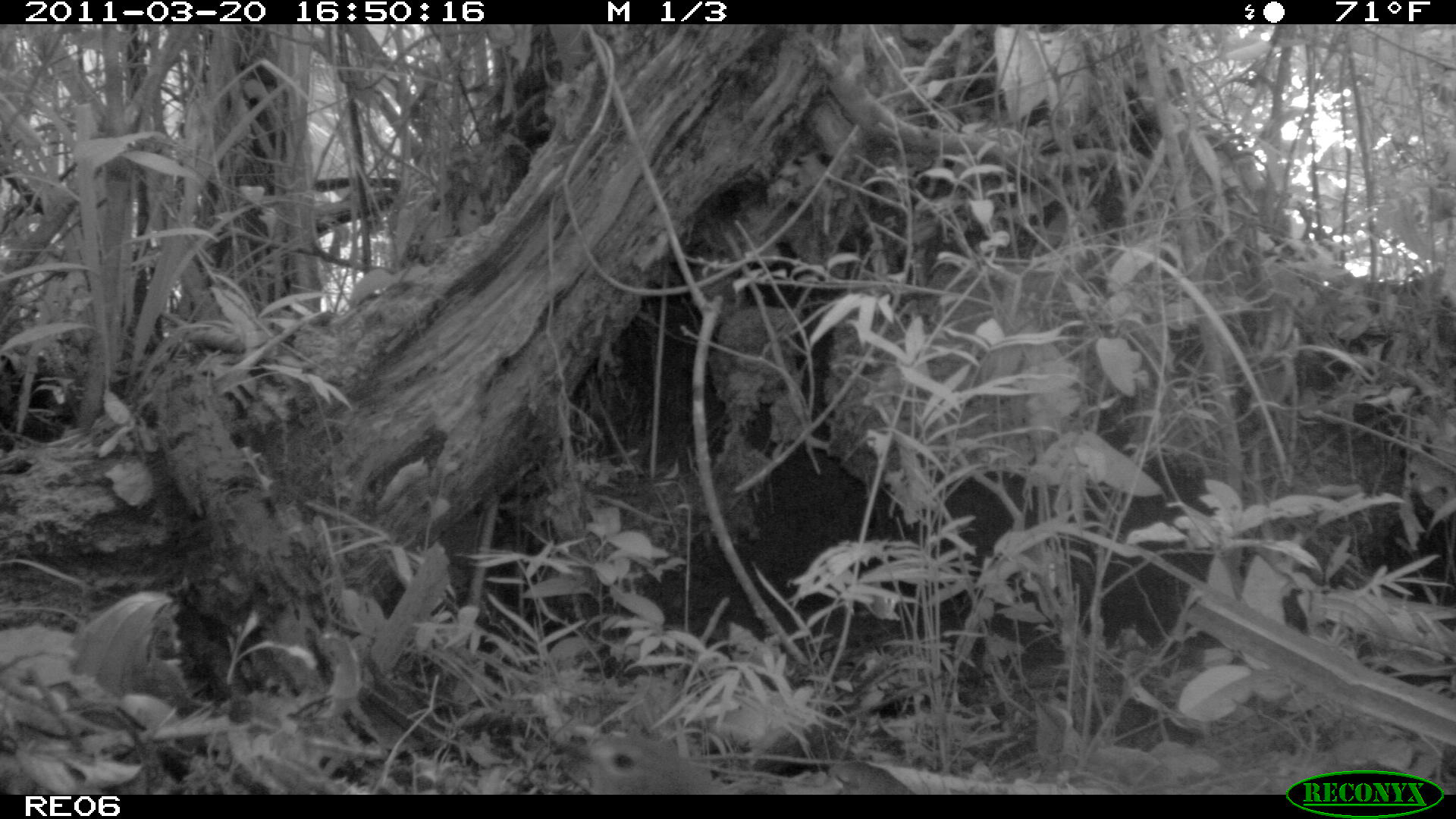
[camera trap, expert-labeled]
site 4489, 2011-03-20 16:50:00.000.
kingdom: Animalia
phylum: Chordata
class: Aves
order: Cuculiformes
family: Cuculidae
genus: Coua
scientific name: Coua serriana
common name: red-breasted coua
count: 1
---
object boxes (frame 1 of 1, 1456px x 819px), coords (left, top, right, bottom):
coua serriana: (556, 730, 730, 794); (827, 760, 915, 794)